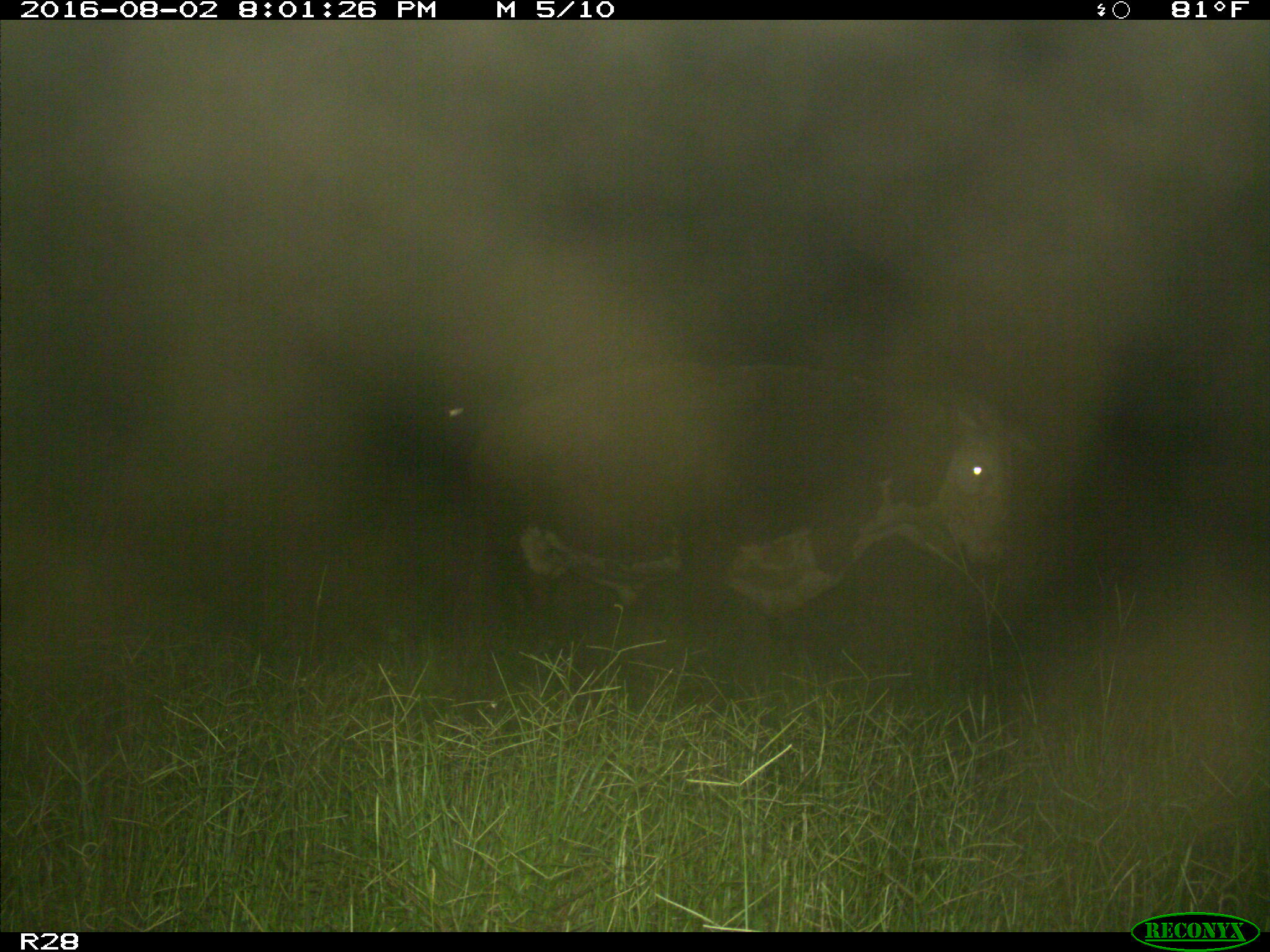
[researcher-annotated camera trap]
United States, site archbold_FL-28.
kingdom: Animalia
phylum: Chordata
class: Mammalia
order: Artiodactyla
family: Bovidae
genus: Bos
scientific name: Bos taurus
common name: domestic cow